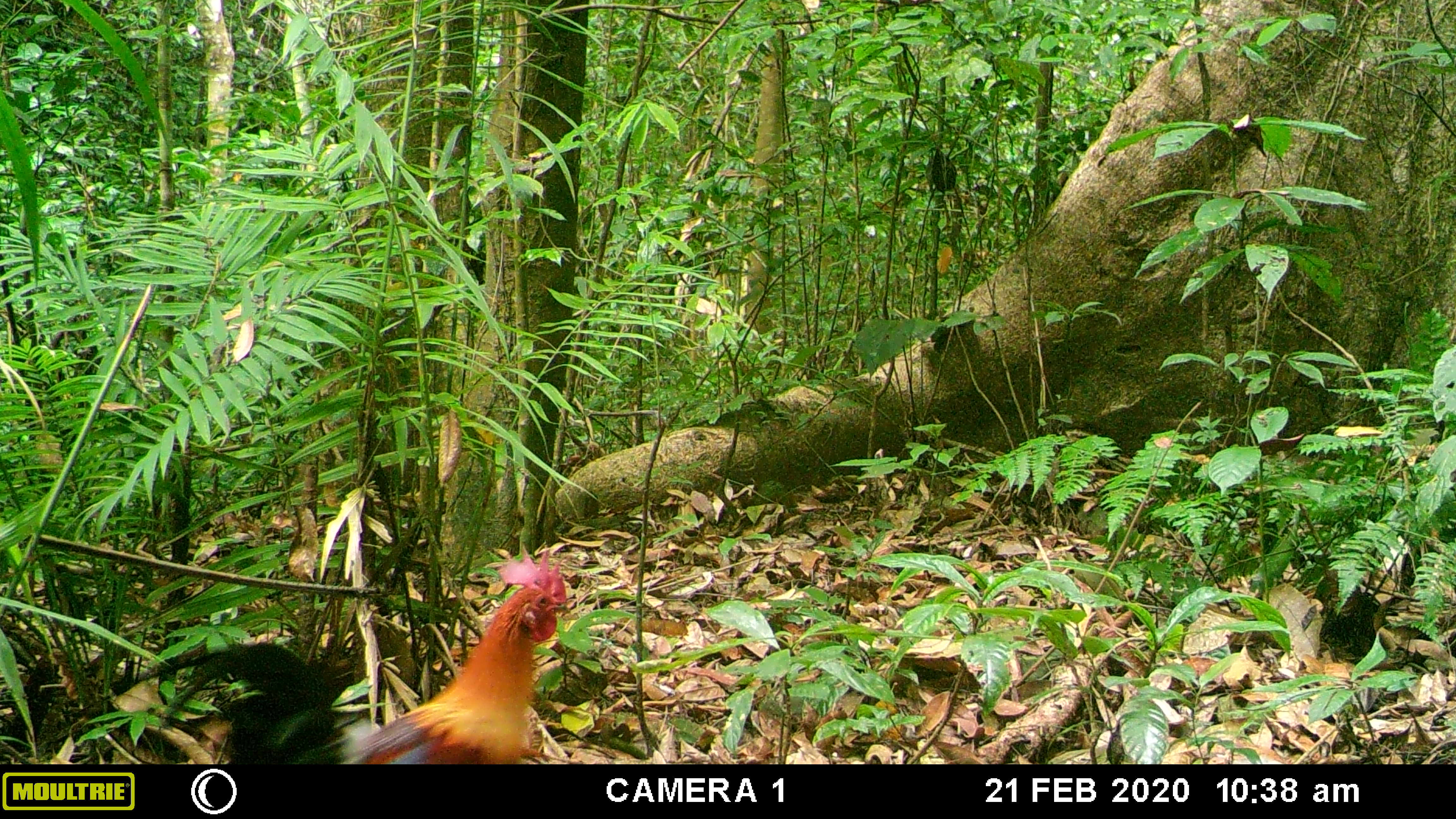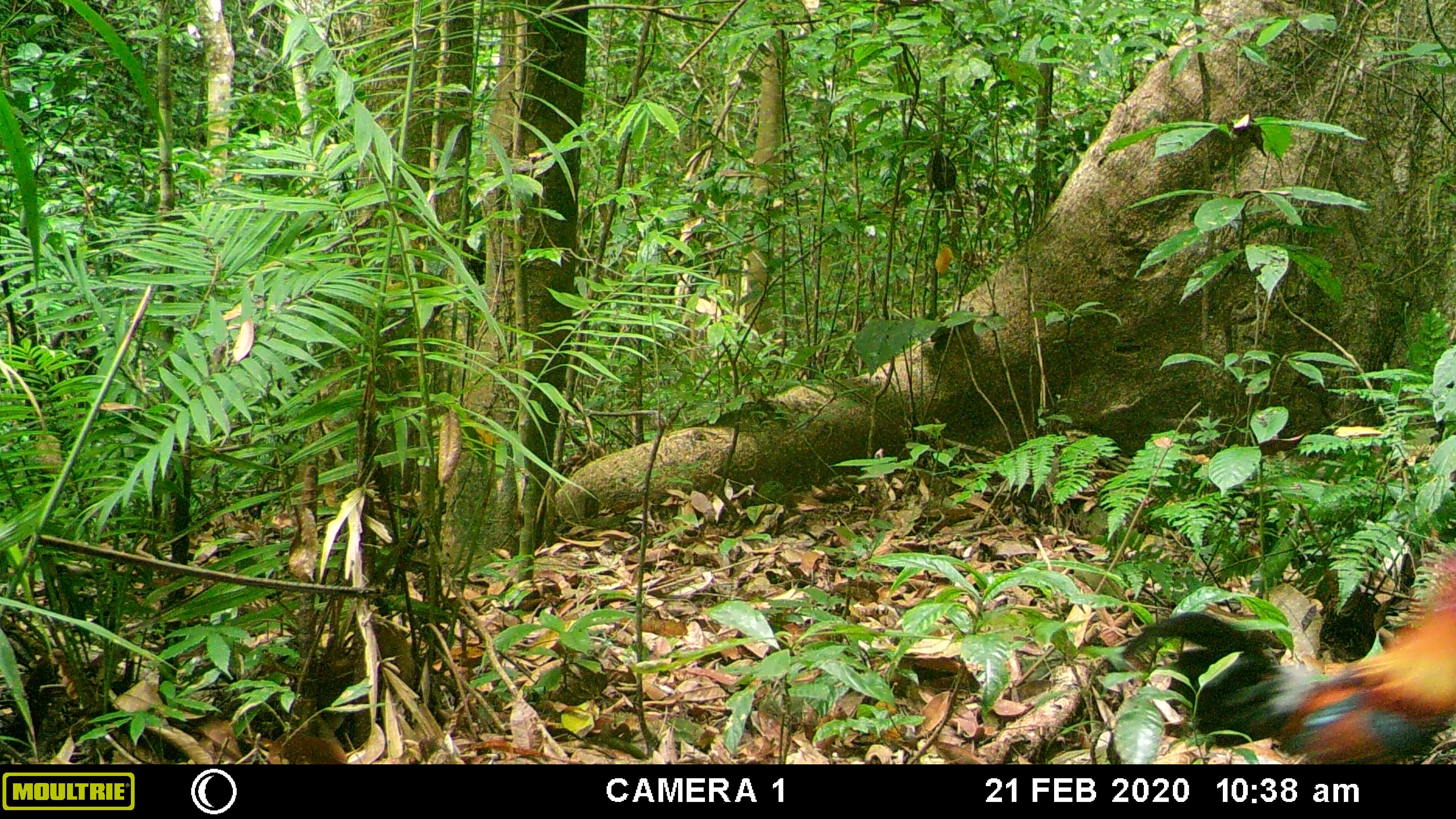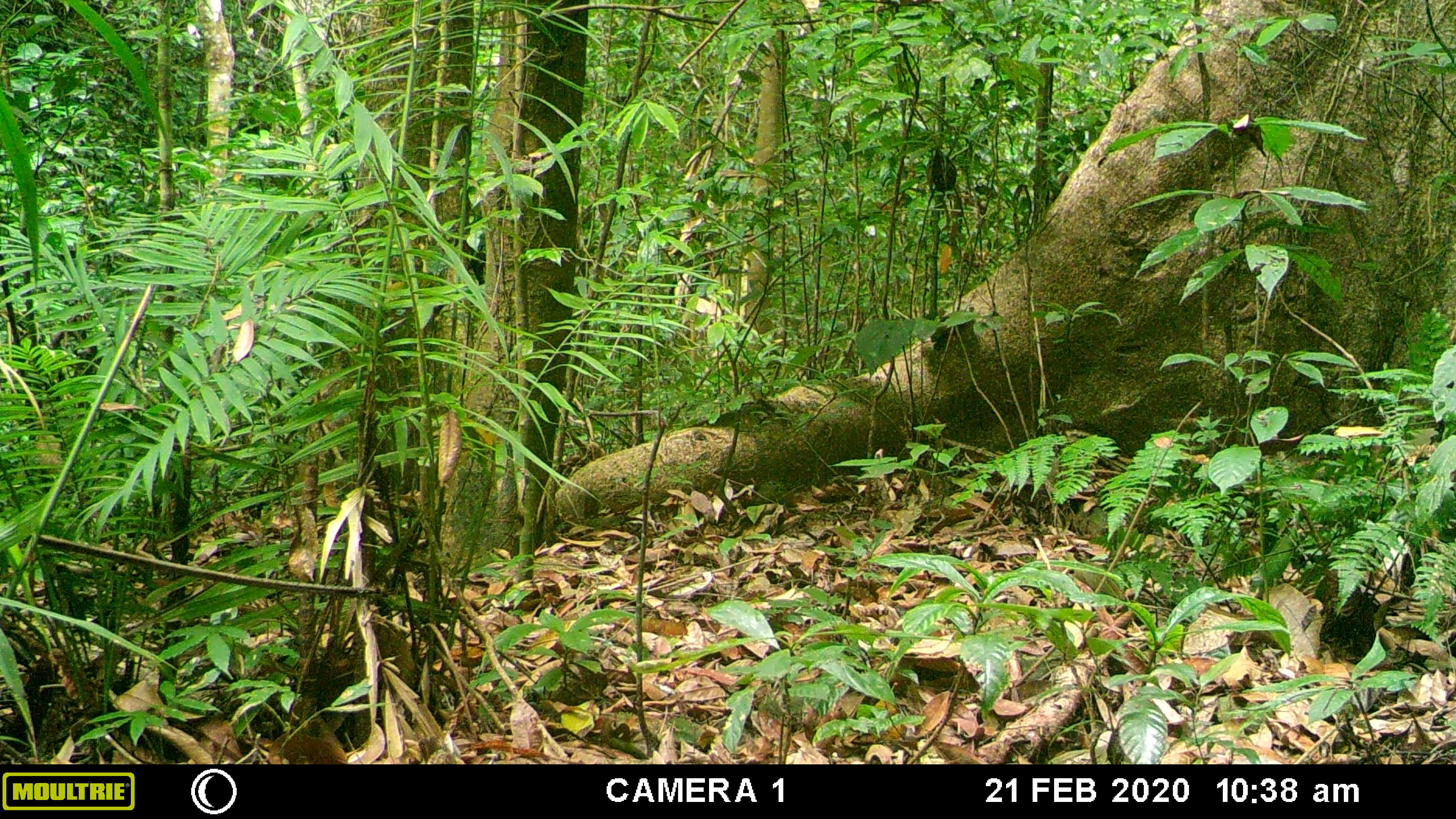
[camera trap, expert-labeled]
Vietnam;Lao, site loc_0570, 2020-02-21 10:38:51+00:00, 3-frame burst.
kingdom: Animalia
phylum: Chordata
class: Aves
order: Galliformes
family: Phasianidae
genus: Gallus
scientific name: Gallus gallus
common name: red junglefowl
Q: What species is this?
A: Red junglefowl (Gallus gallus).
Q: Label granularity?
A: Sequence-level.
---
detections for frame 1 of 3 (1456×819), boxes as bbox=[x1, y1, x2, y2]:
red junglefowl: bbox=[94, 540, 571, 765]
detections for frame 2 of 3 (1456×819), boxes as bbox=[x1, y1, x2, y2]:
red junglefowl: bbox=[1120, 548, 1456, 764]